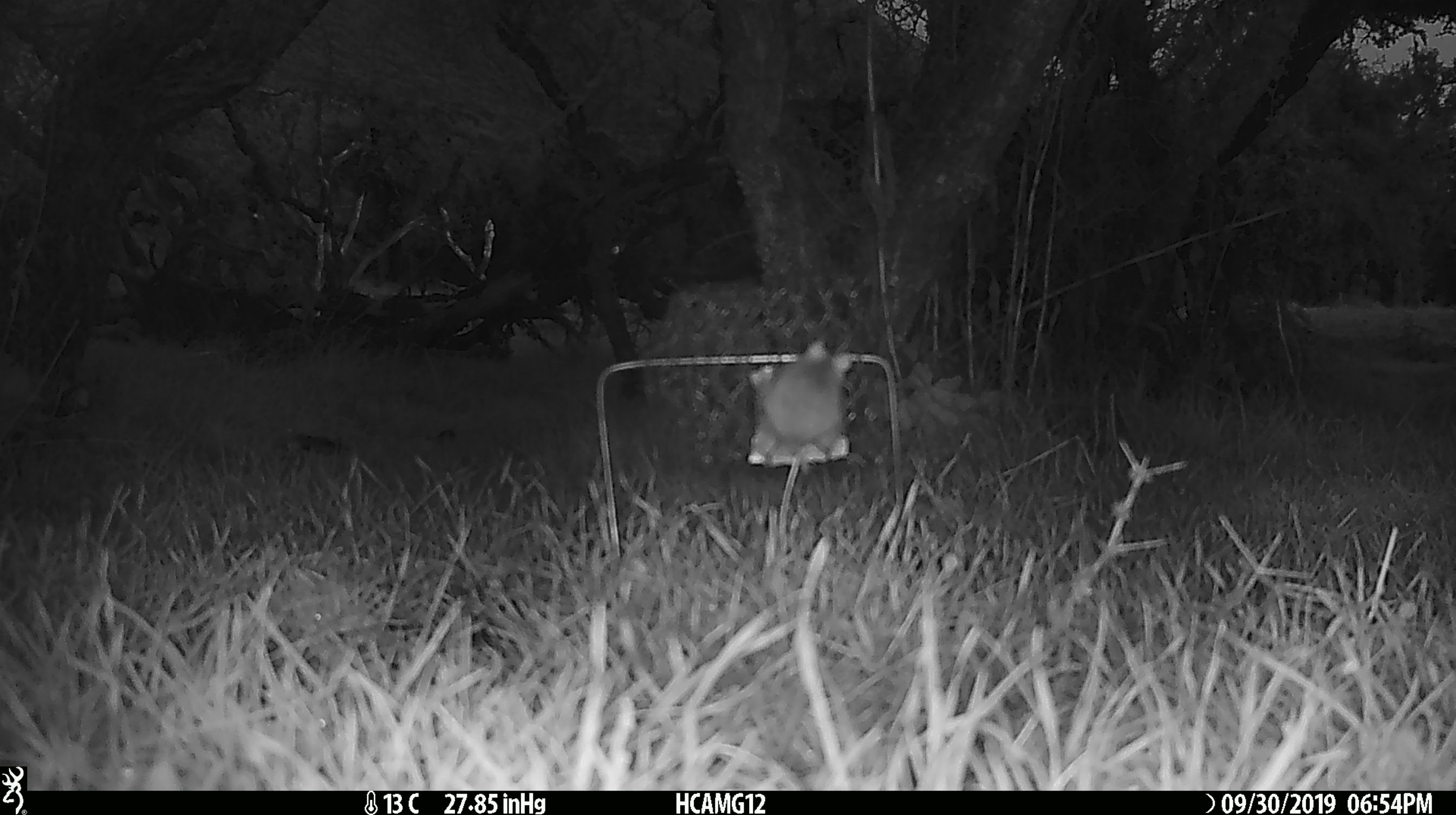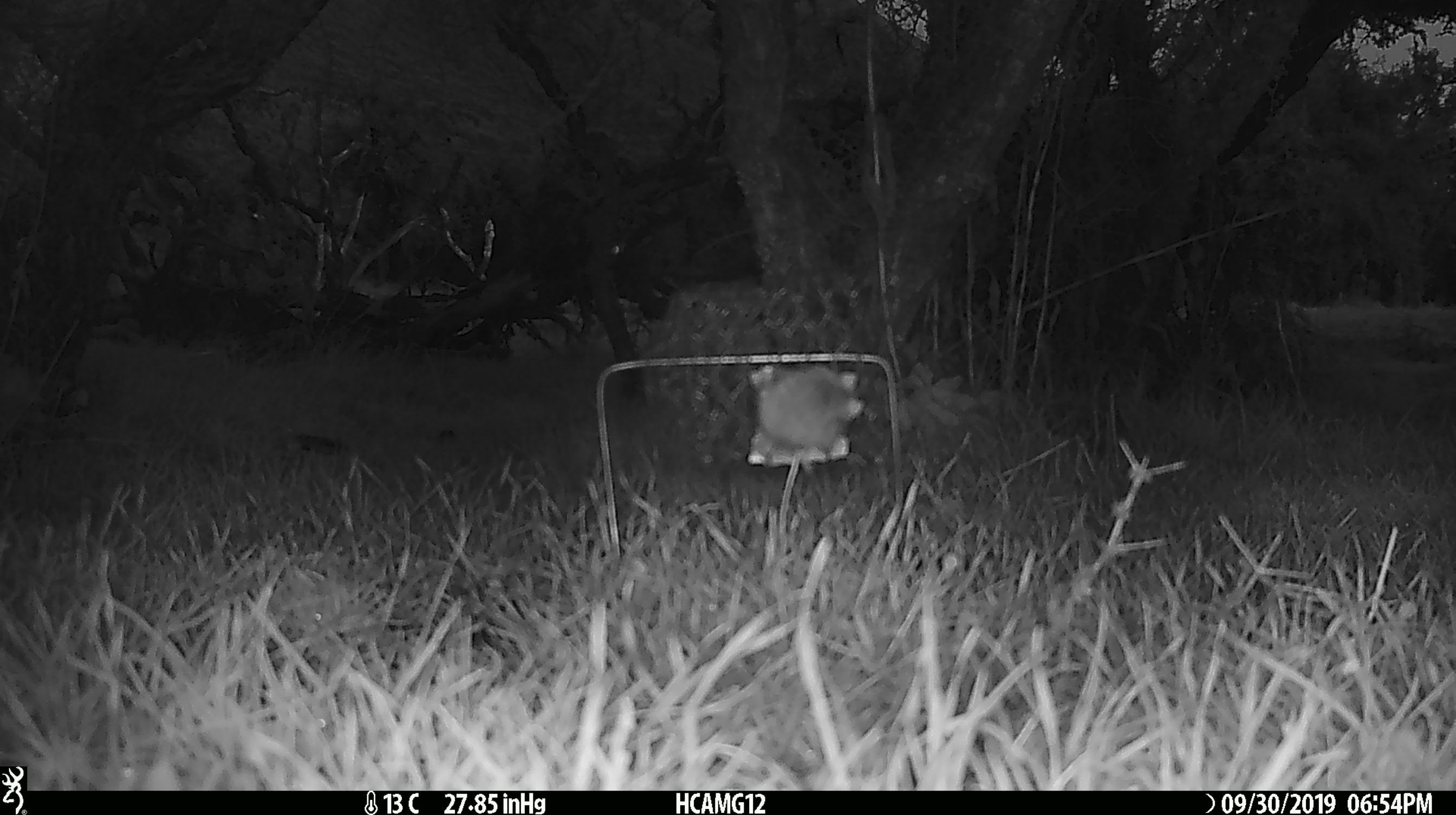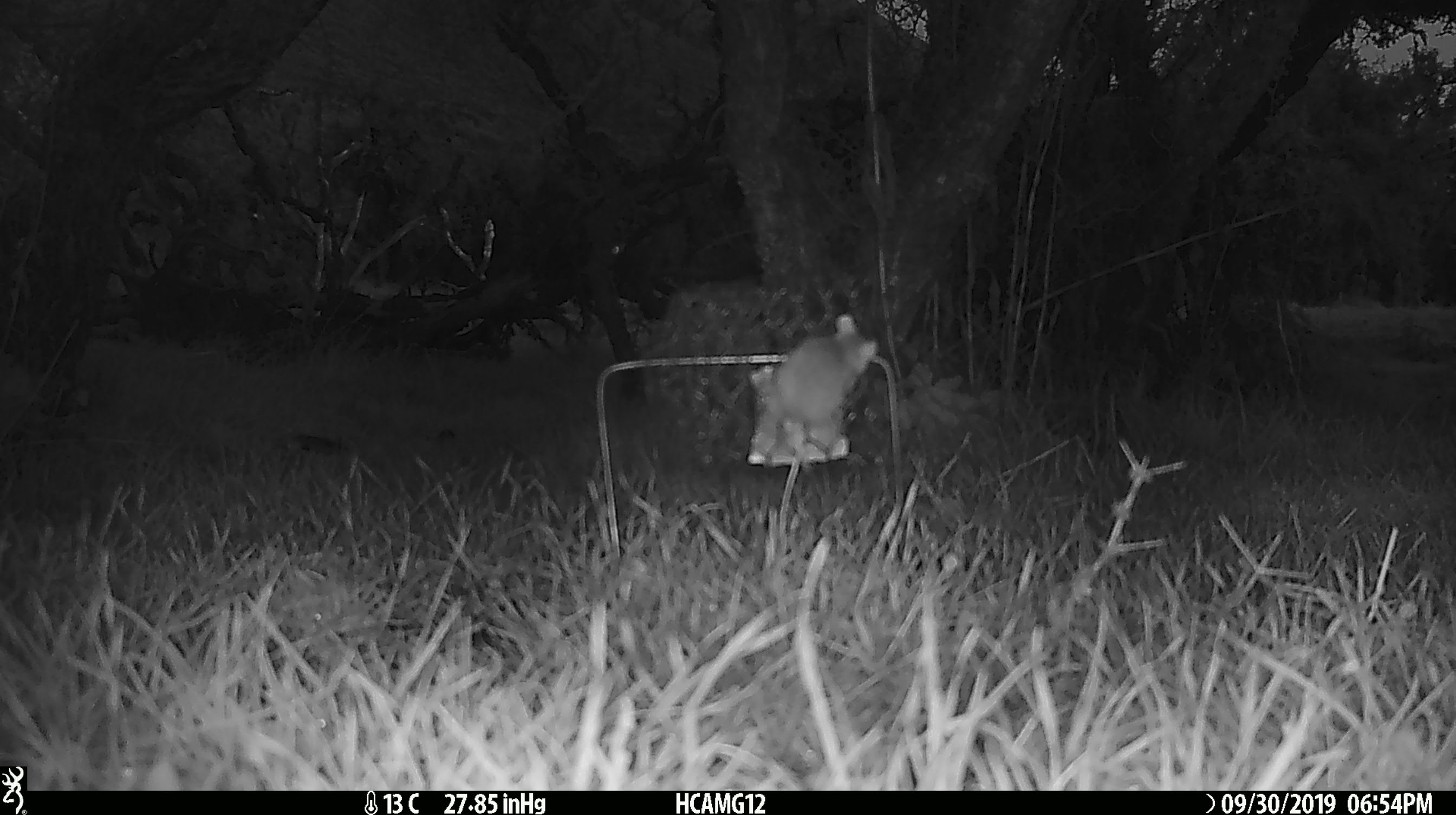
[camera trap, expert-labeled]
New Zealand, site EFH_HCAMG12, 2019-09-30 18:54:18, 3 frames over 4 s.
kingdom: Animalia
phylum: Chordata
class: Mammalia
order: Rodentia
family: Muridae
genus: Mus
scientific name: Mus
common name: mouse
Mouse (Mus).